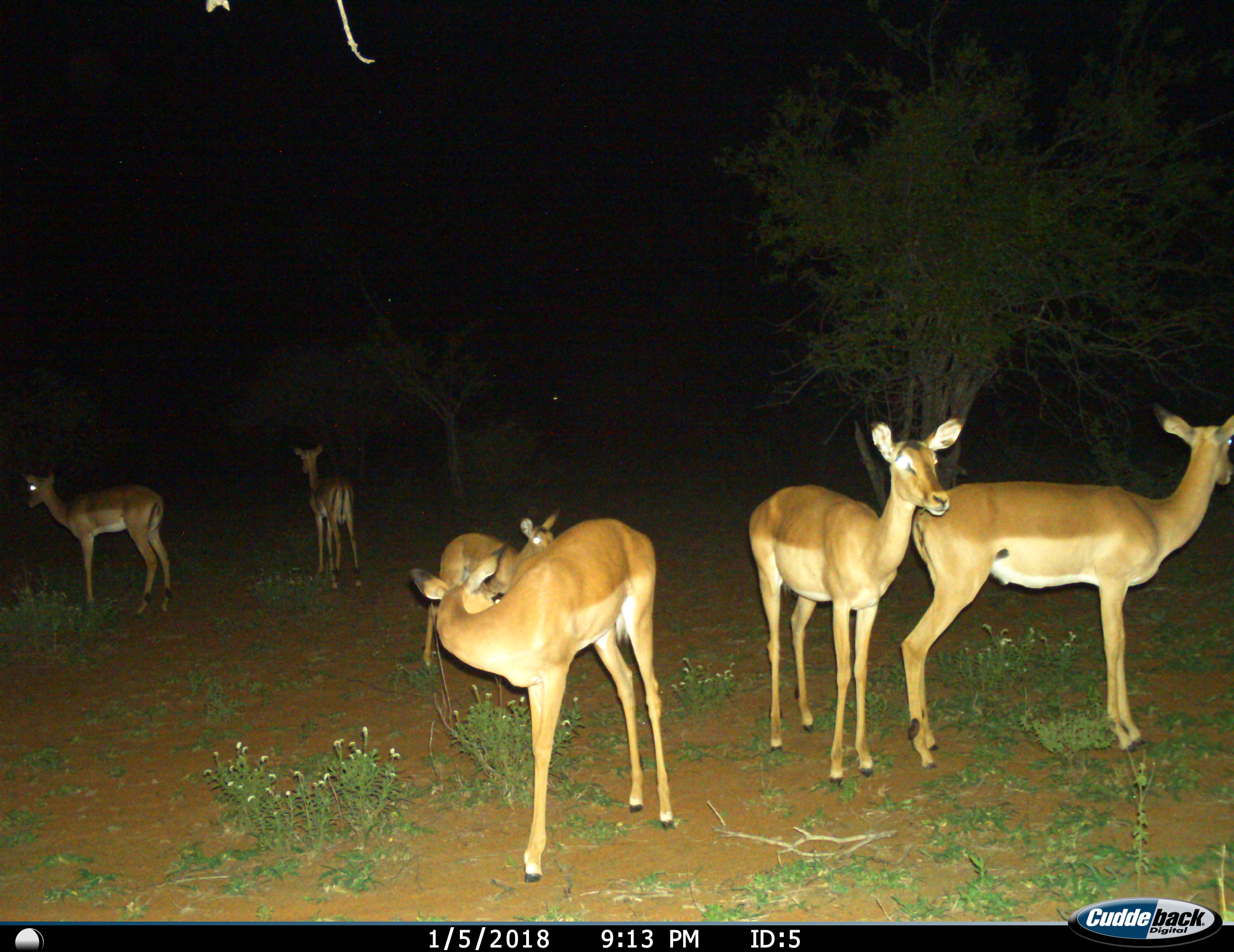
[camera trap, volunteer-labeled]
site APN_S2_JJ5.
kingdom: Animalia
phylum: Chordata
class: Mammalia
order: Artiodactyla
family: Bovidae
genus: Aepyceros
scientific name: Aepyceros melampus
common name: impala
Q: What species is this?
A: Impala (Aepyceros melampus).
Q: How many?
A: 6.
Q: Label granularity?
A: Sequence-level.